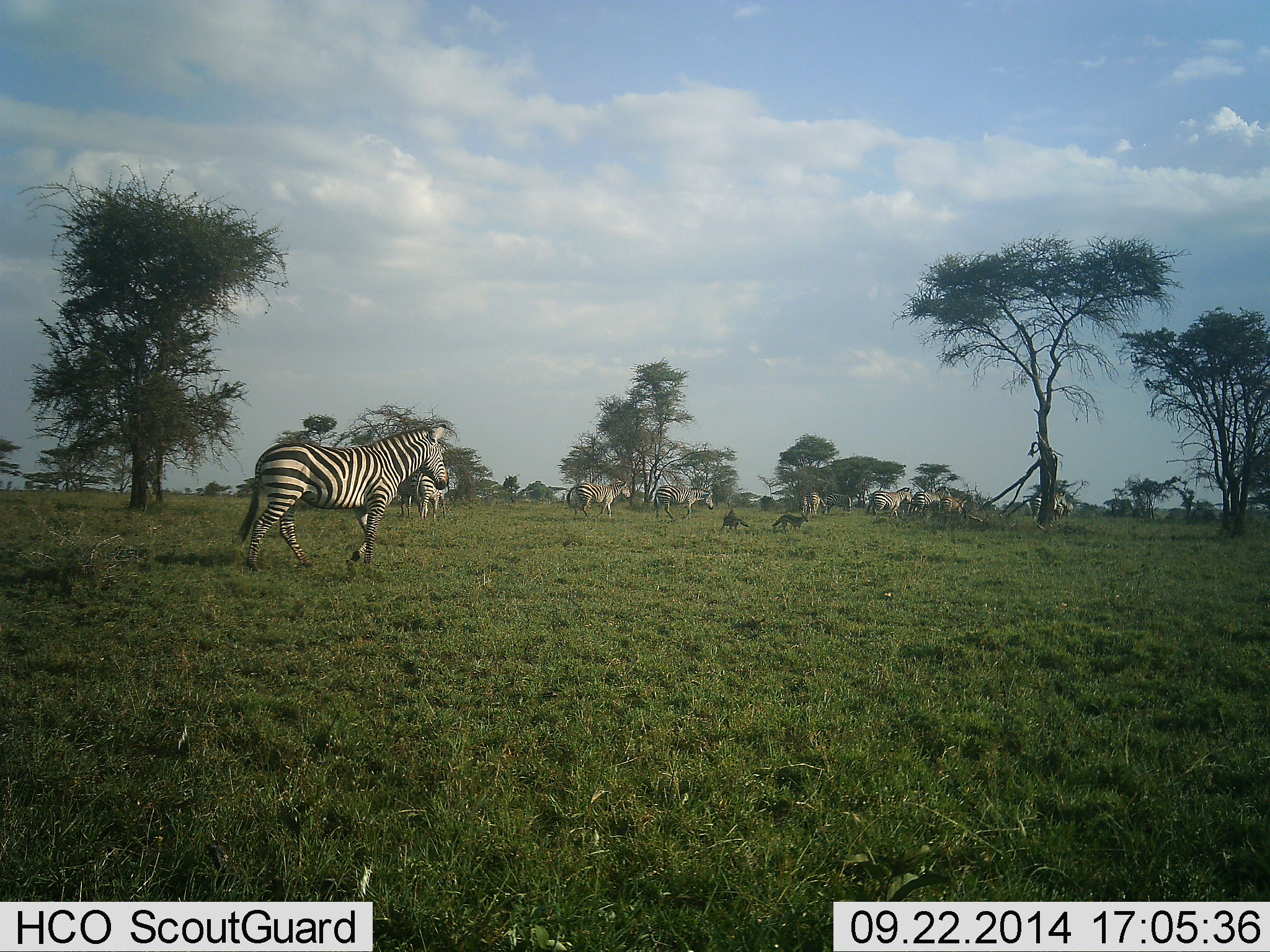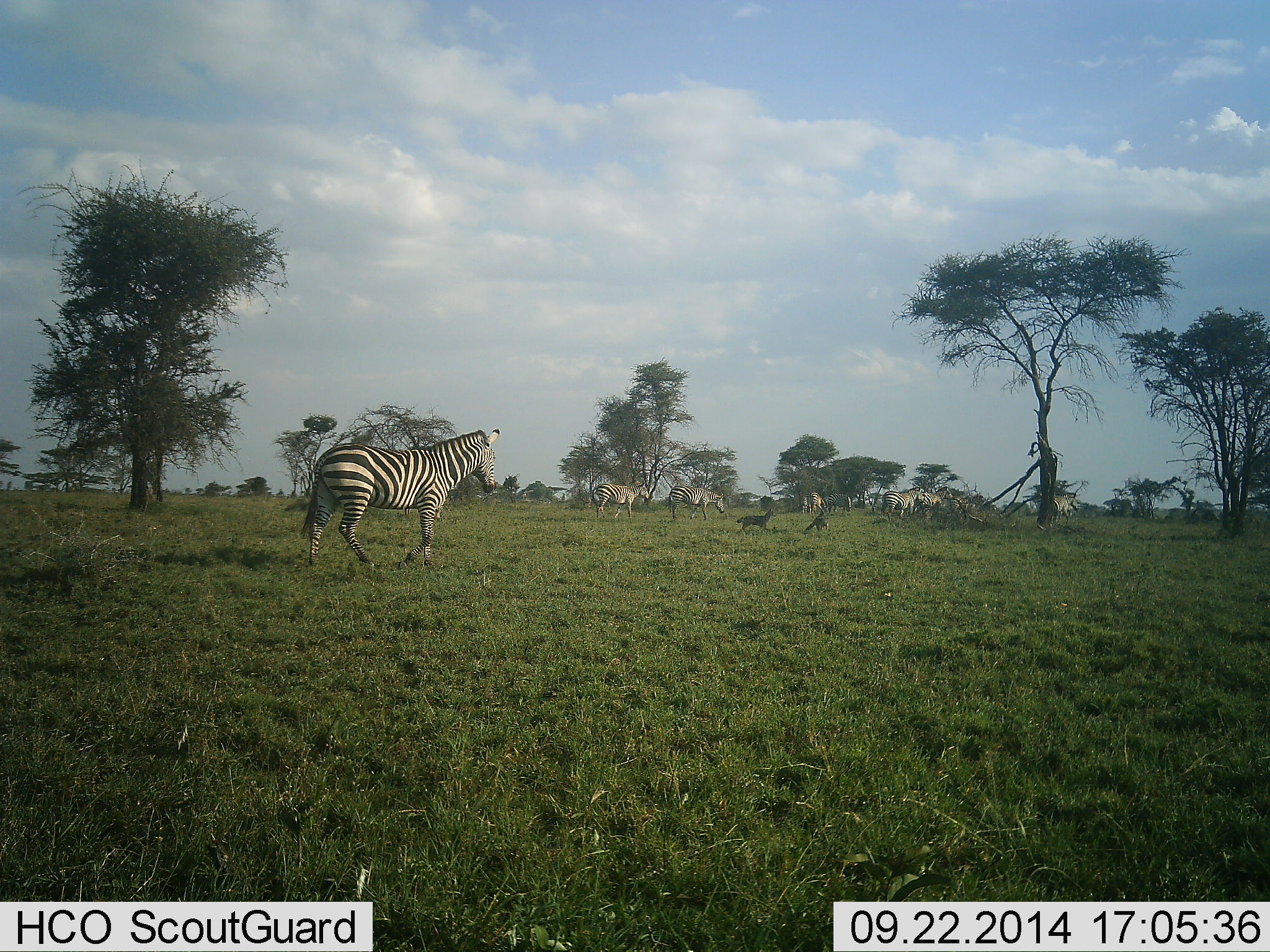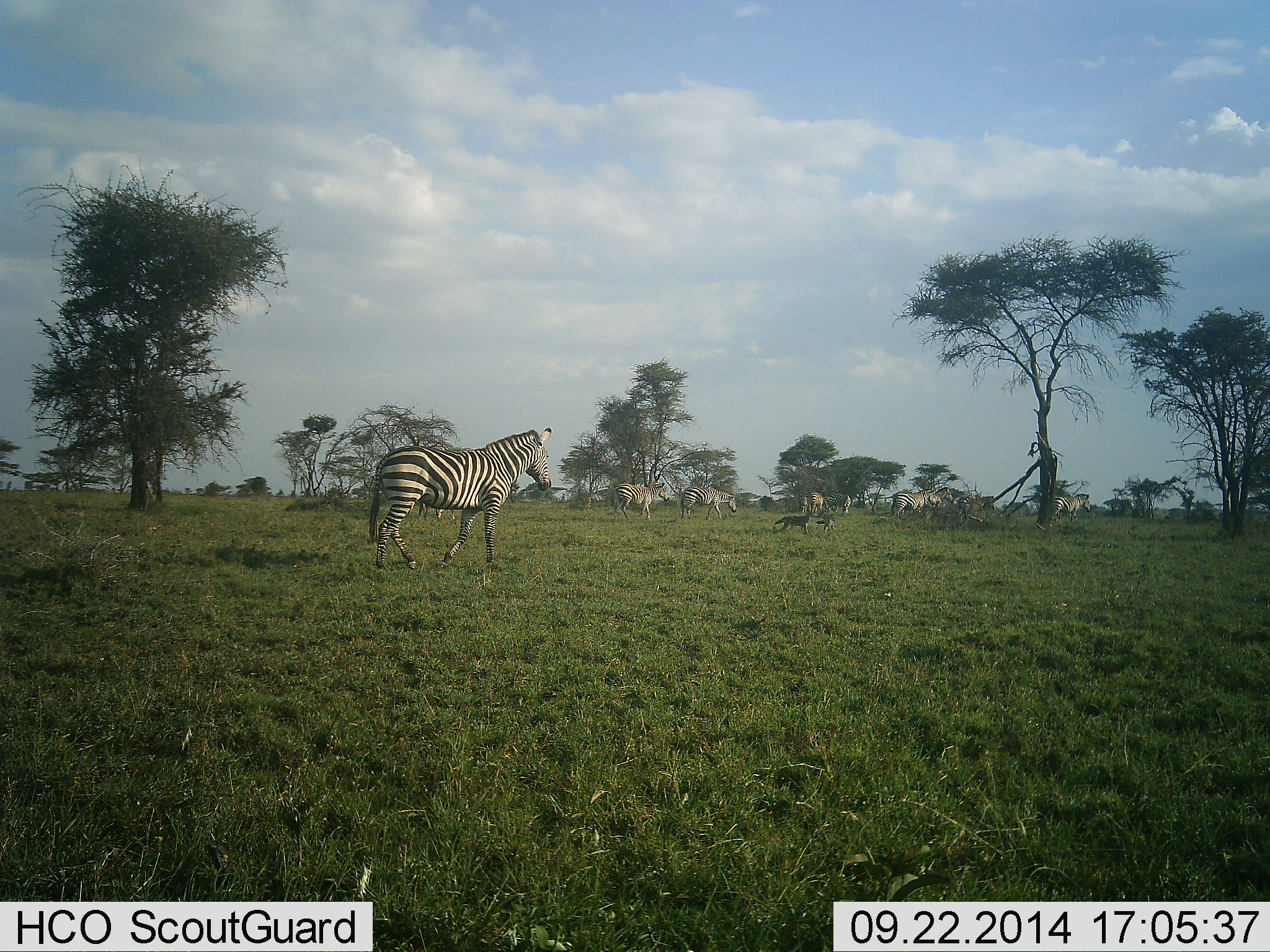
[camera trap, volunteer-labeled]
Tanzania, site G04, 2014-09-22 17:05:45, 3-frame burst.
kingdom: Animalia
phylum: Chordata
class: Mammalia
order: Carnivora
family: Canidae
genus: Lupulella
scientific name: Lupulella mesomelas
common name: black-backed jackal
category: jackal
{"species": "jackal (black-backed jackal) (Lupulella mesomelas)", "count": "2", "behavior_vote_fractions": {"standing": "10%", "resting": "0%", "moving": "80%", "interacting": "10%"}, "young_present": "0%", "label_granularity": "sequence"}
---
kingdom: Animalia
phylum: Chordata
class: Mammalia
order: Perissodactyla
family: Equidae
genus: Equus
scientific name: Equus quagga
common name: plains zebra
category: zebra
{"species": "zebra (plains zebra) (Equus quagga)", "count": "8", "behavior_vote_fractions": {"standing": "23%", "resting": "0%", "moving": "91%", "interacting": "5%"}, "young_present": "0%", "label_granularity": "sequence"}